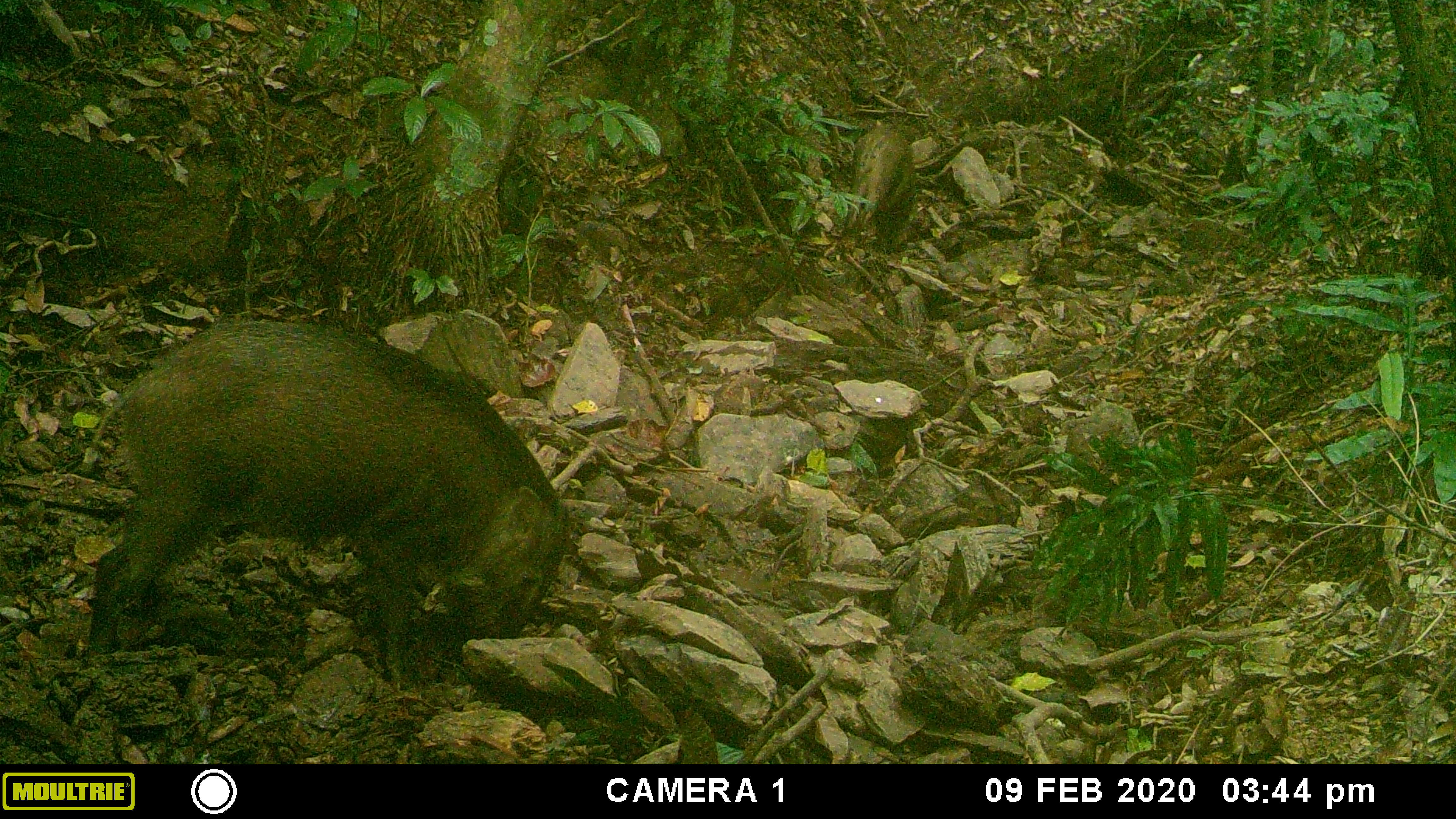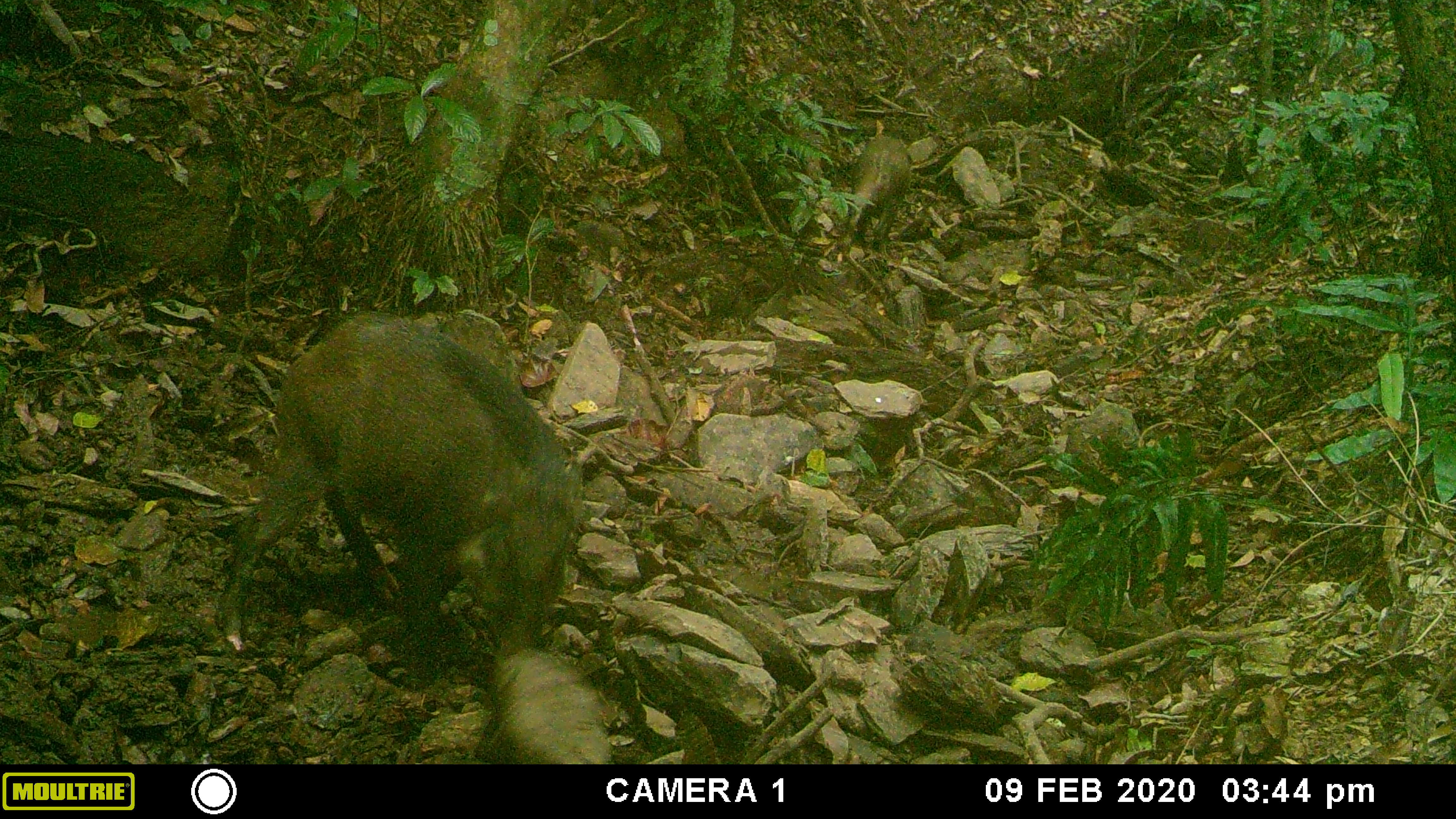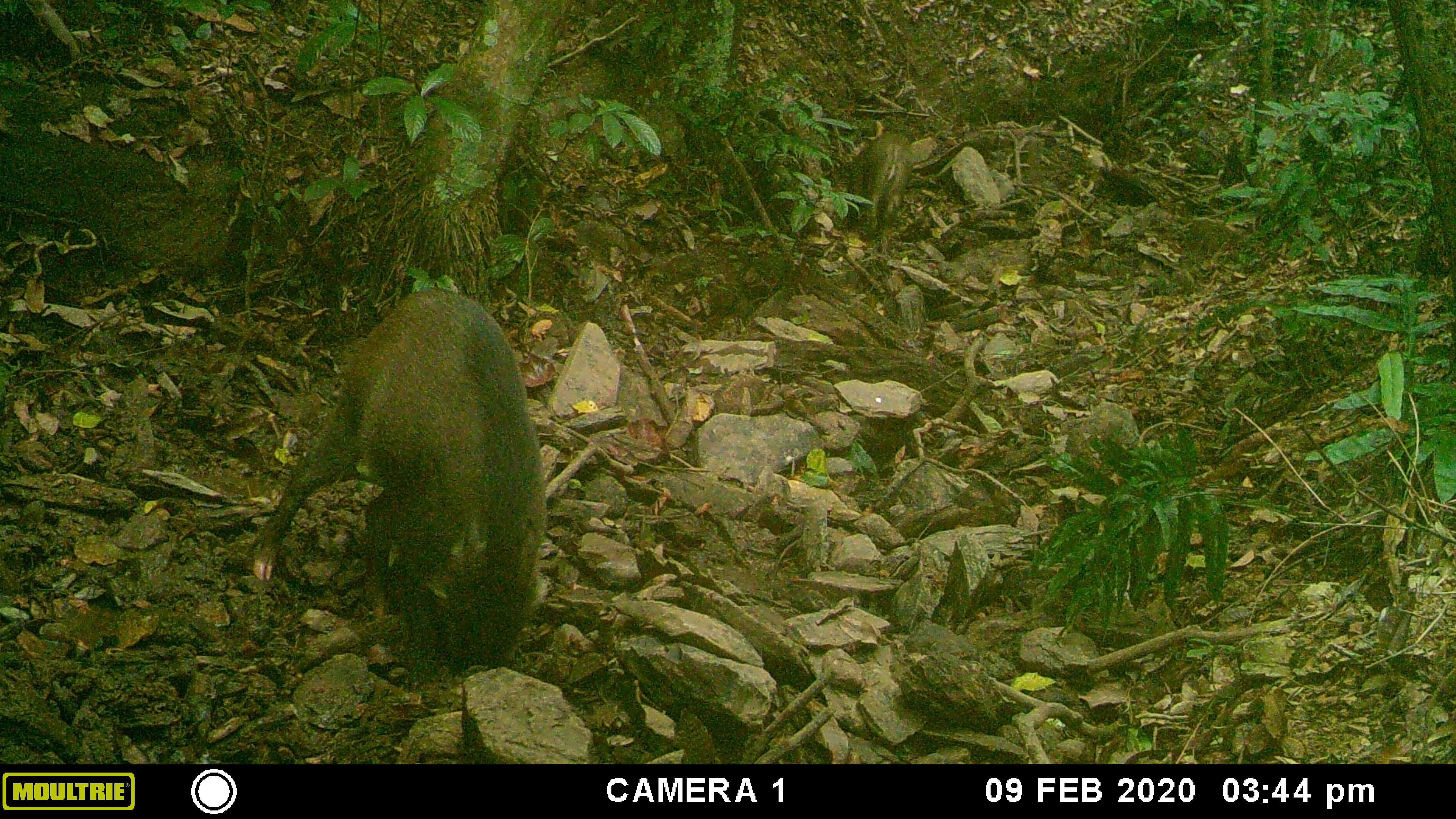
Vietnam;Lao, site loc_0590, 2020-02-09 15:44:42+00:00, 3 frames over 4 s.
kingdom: Animalia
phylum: Chordata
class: Mammalia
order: Artiodactyla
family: Suidae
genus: Sus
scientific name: Sus scrofa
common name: eurasian wild pig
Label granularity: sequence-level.